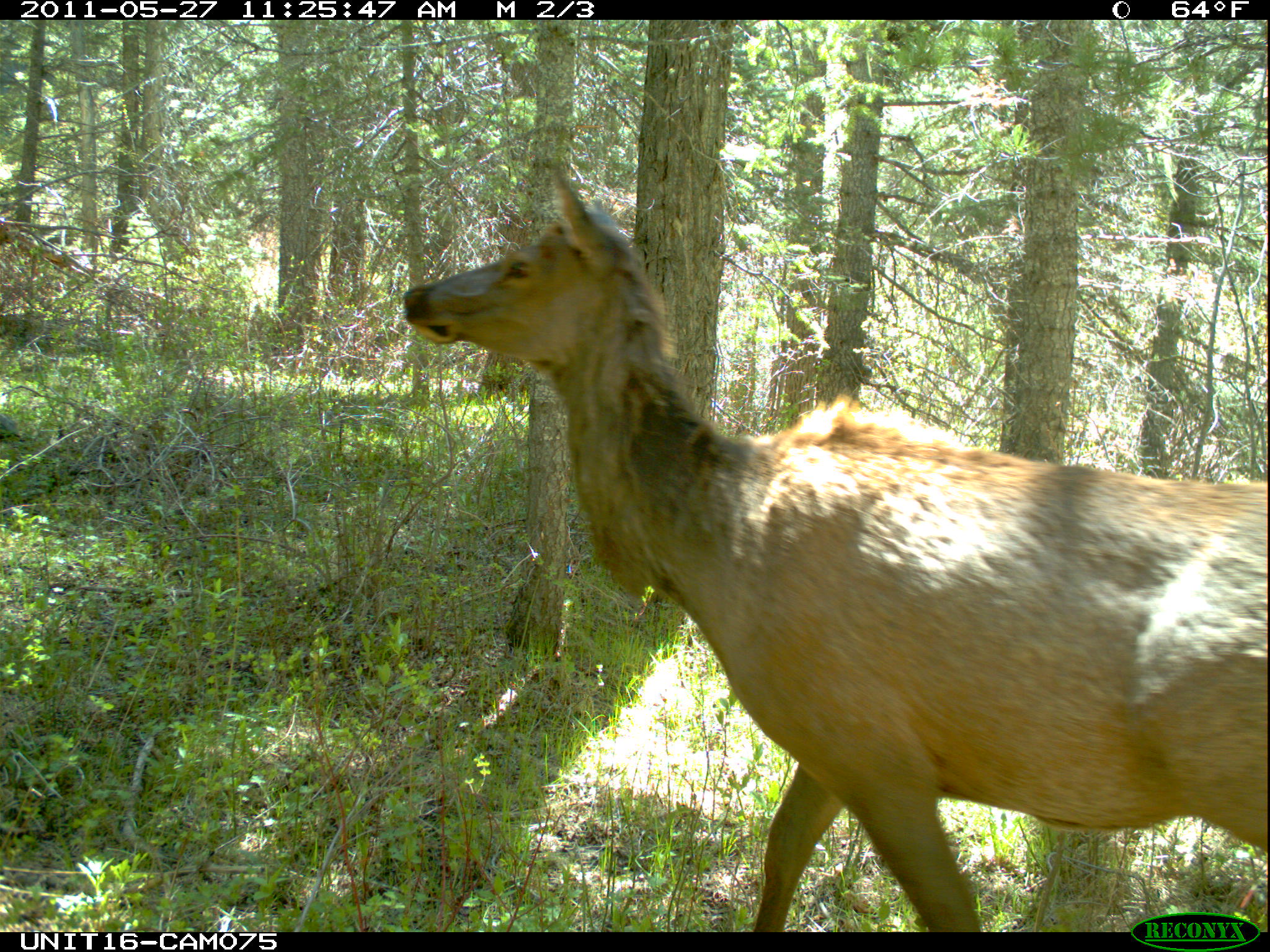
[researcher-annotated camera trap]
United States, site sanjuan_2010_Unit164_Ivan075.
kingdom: Animalia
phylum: Chordata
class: Mammalia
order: Artiodactyla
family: Cervidae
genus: Cervus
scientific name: Cervus elaphus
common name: red deer